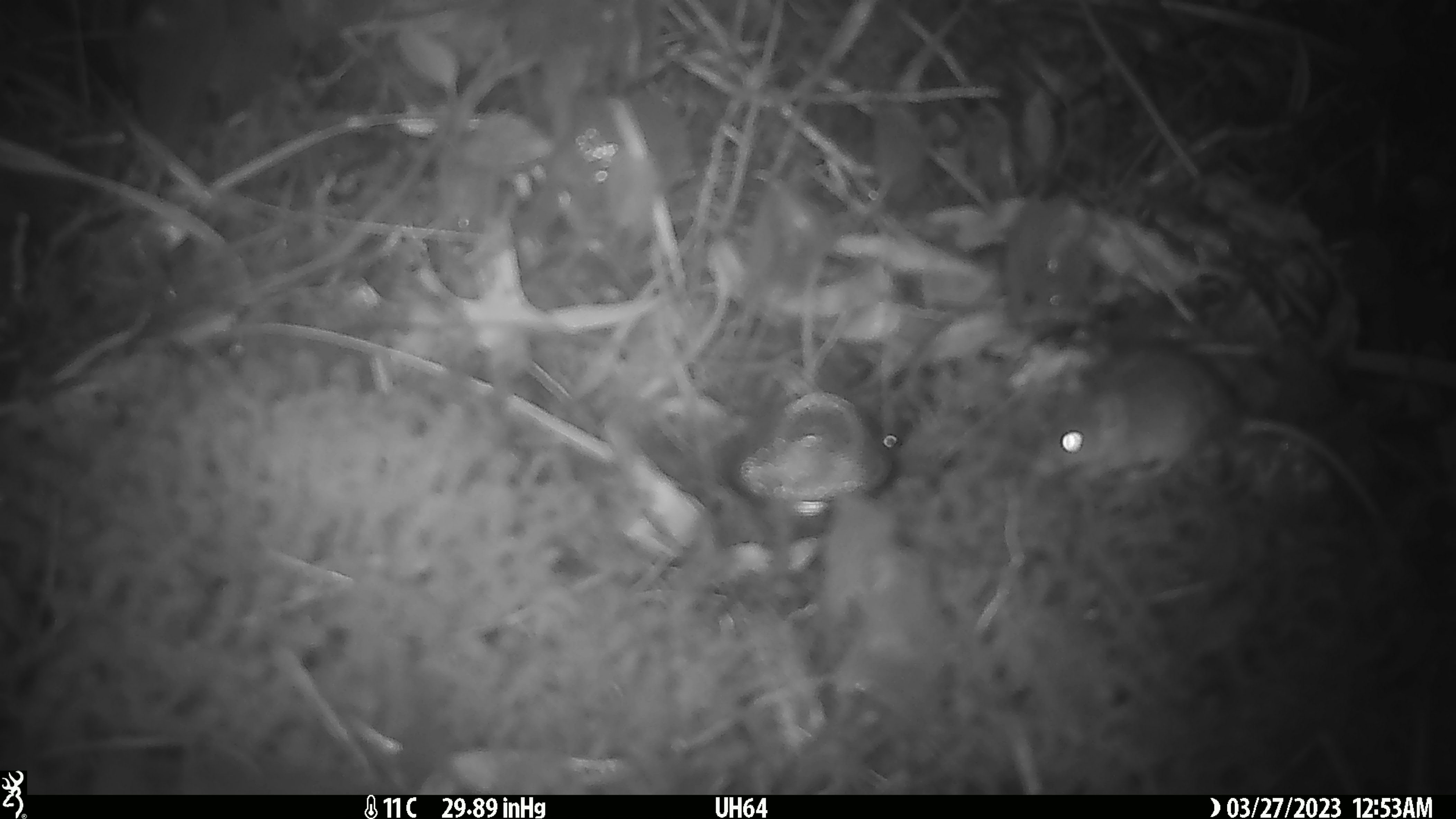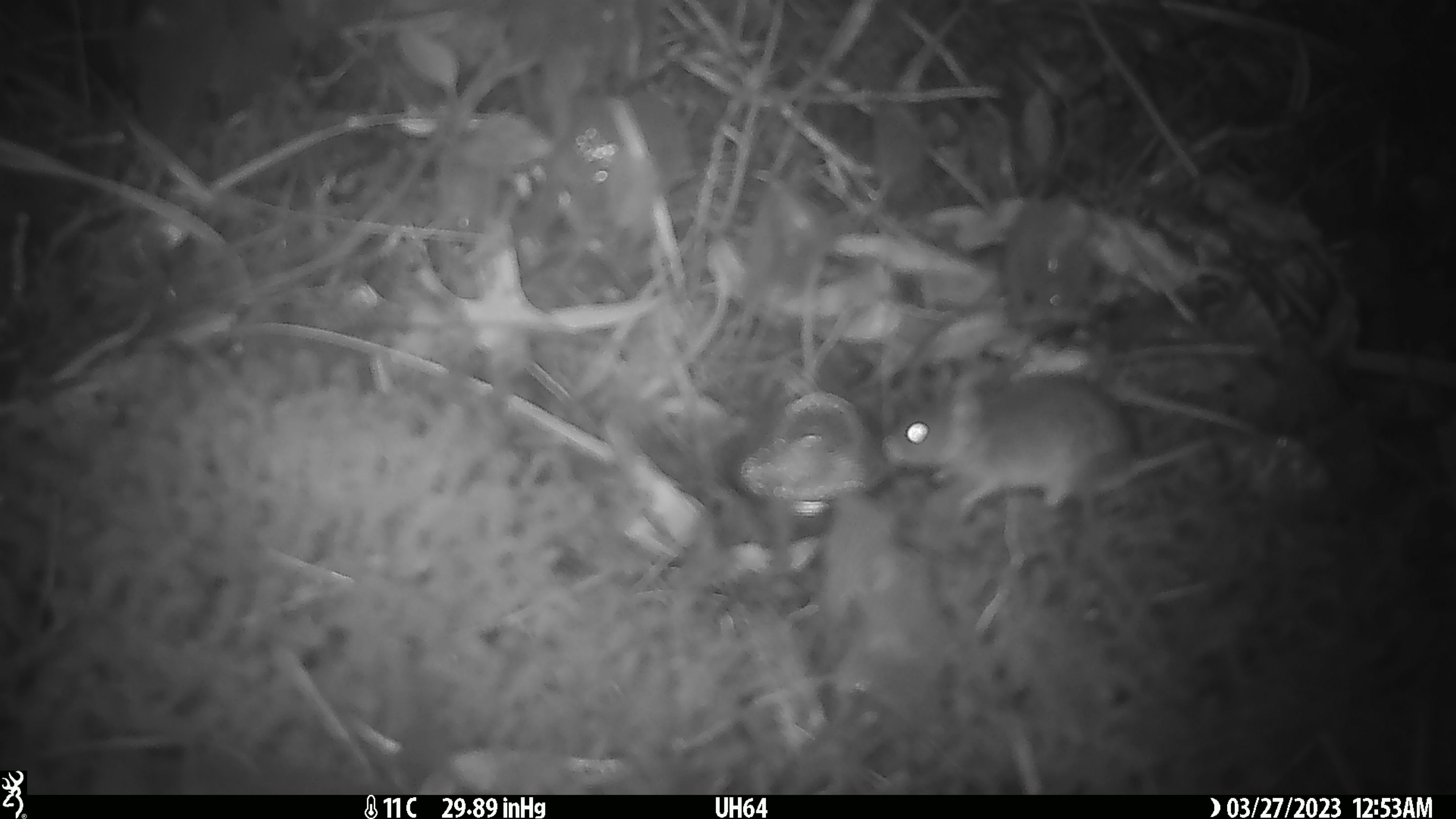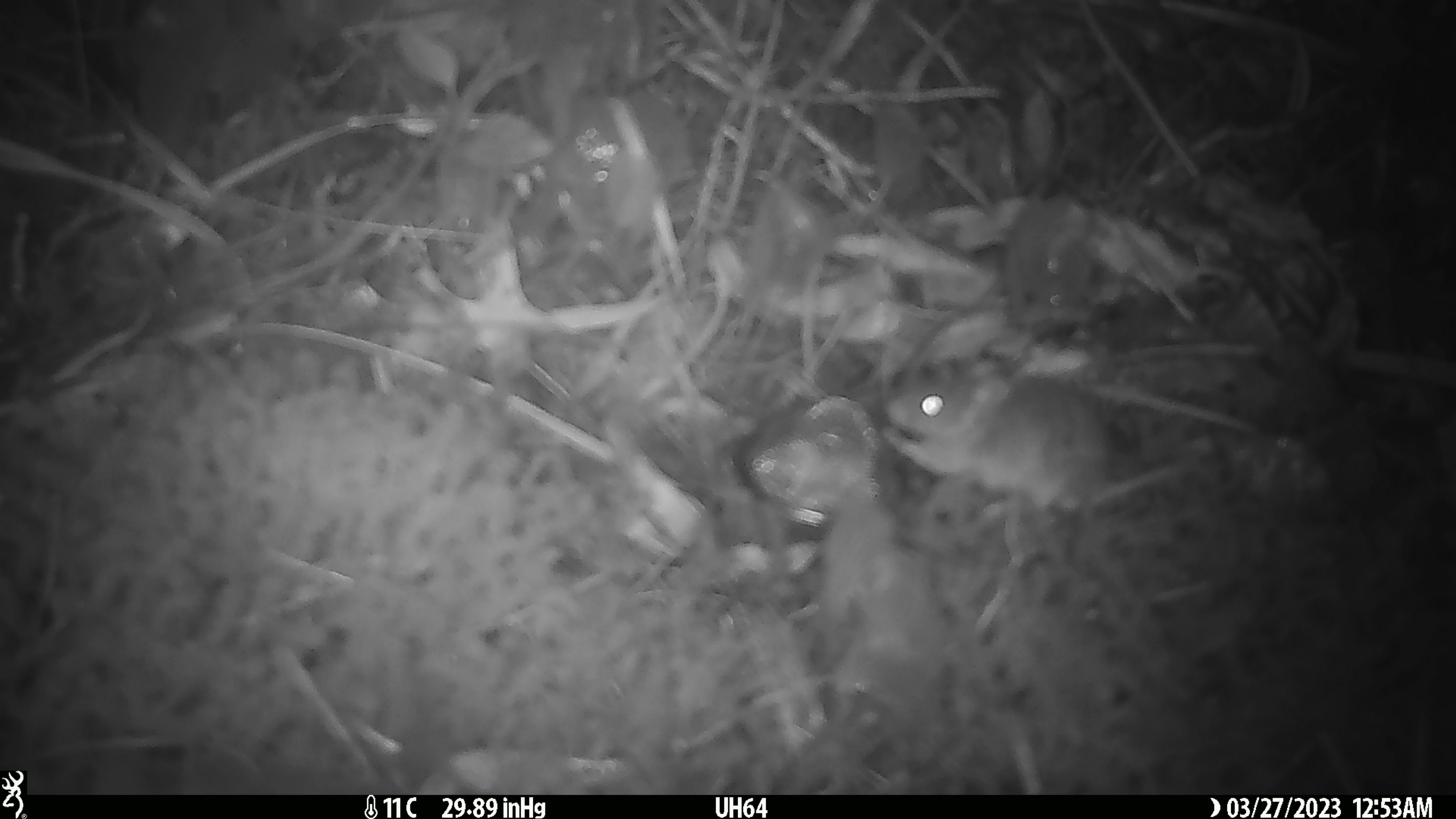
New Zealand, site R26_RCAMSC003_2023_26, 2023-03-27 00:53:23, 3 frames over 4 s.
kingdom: Animalia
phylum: Chordata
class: Mammalia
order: Rodentia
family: Muridae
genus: Mus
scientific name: Mus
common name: mouse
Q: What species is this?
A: Mouse (Mus).